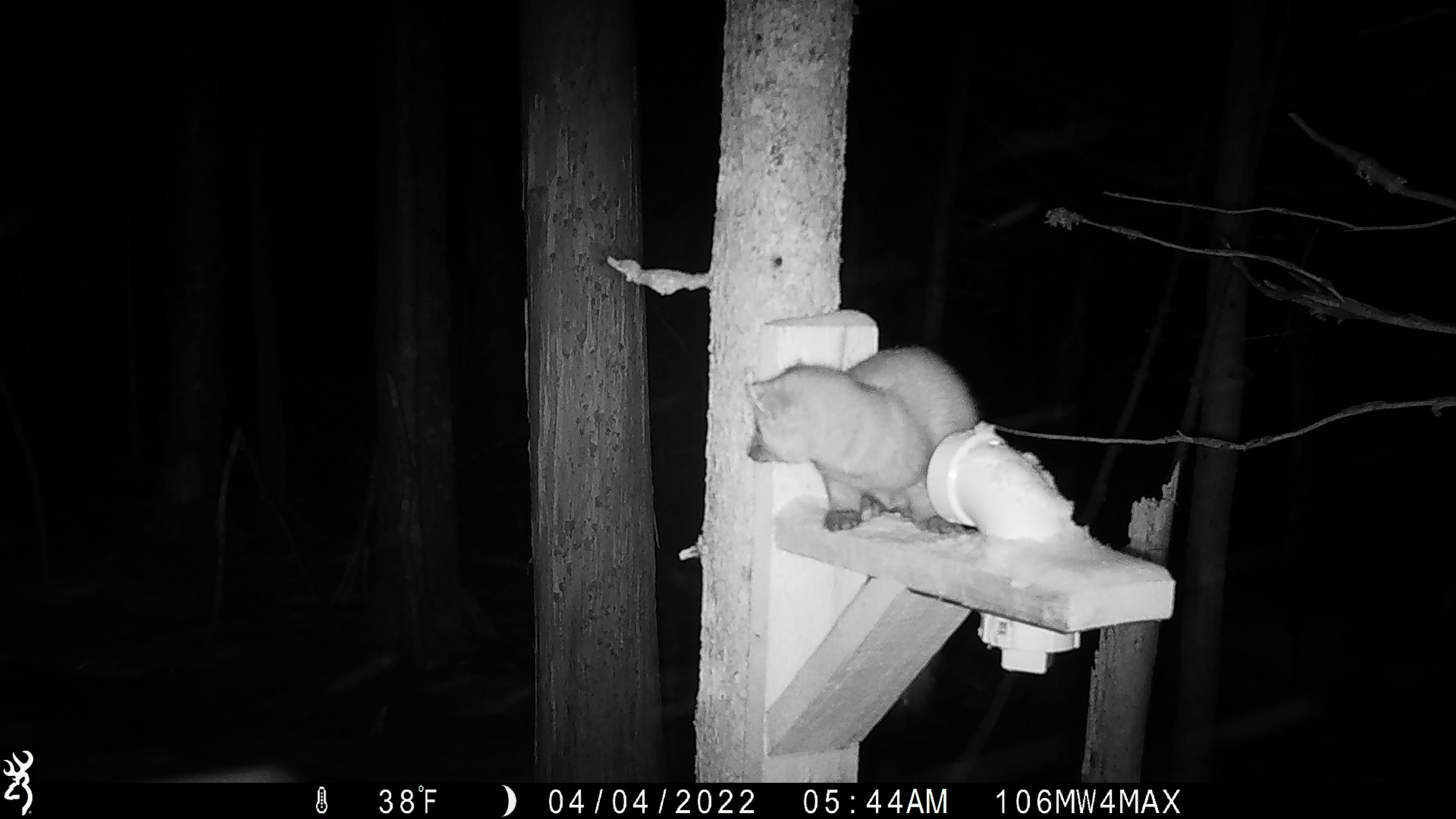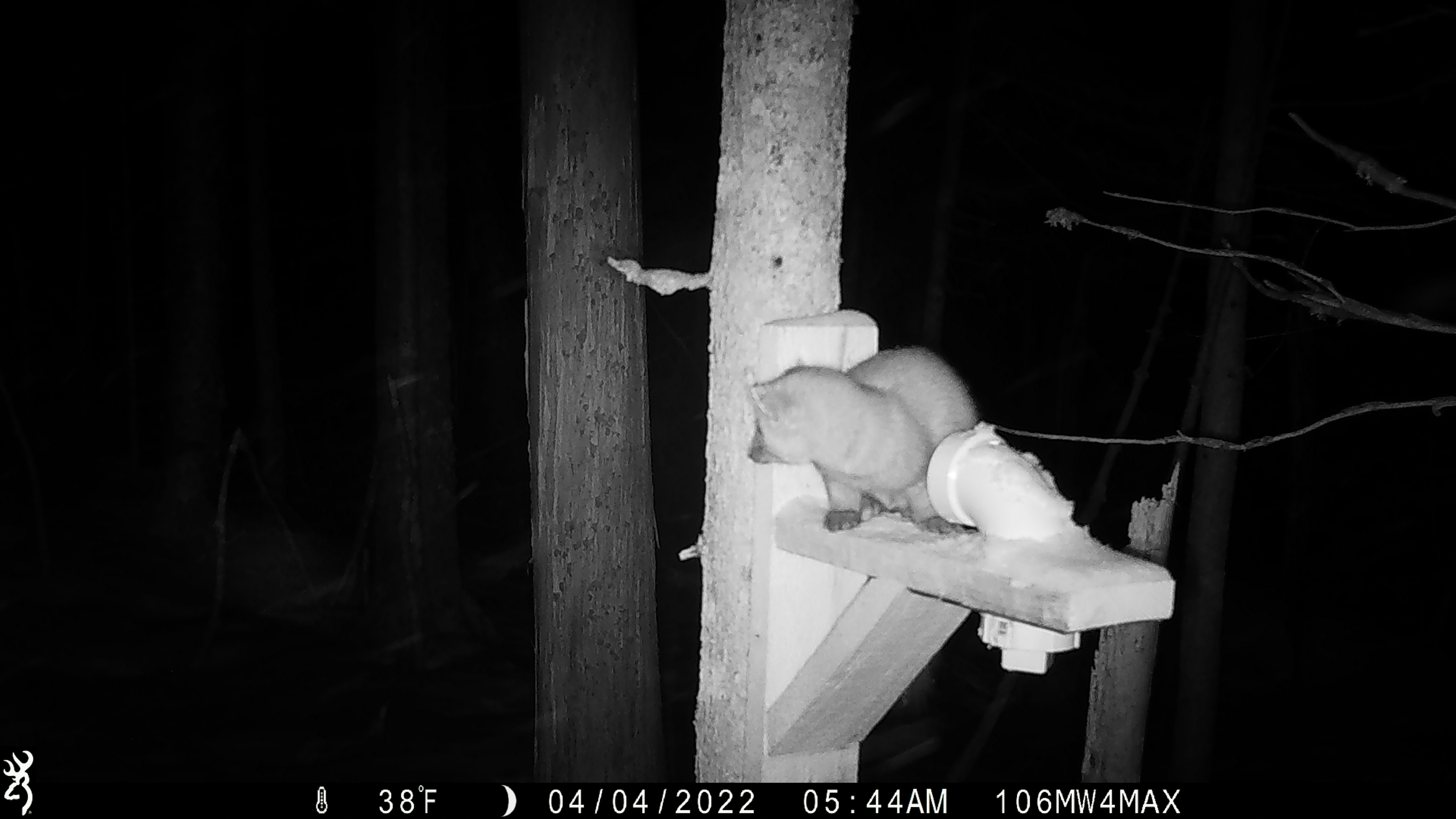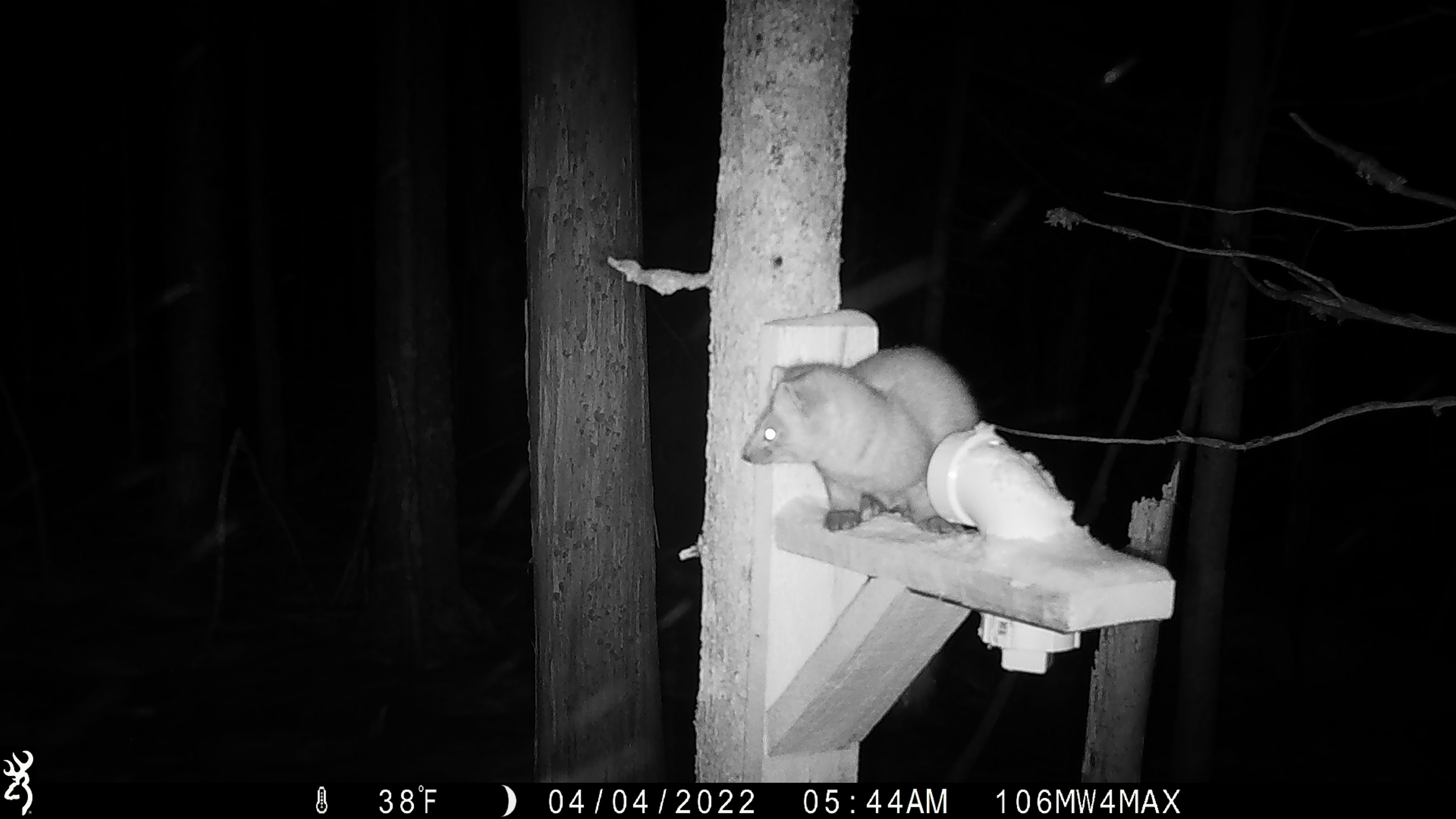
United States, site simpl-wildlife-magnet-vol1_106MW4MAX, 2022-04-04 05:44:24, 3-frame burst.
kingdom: Animalia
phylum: Chordata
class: Mammalia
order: Carnivora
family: Mustelidae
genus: Martes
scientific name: Martes americana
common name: american marten